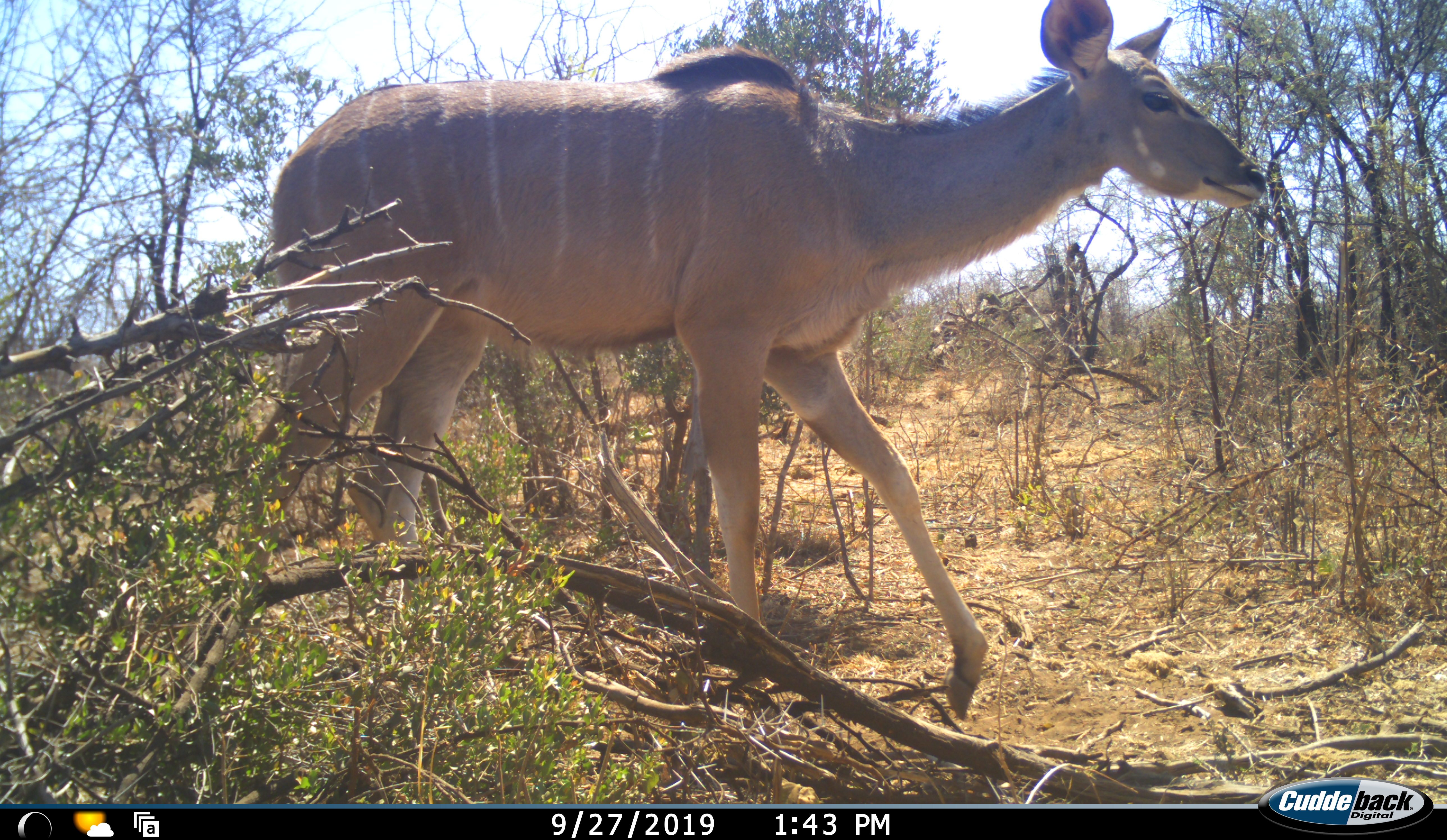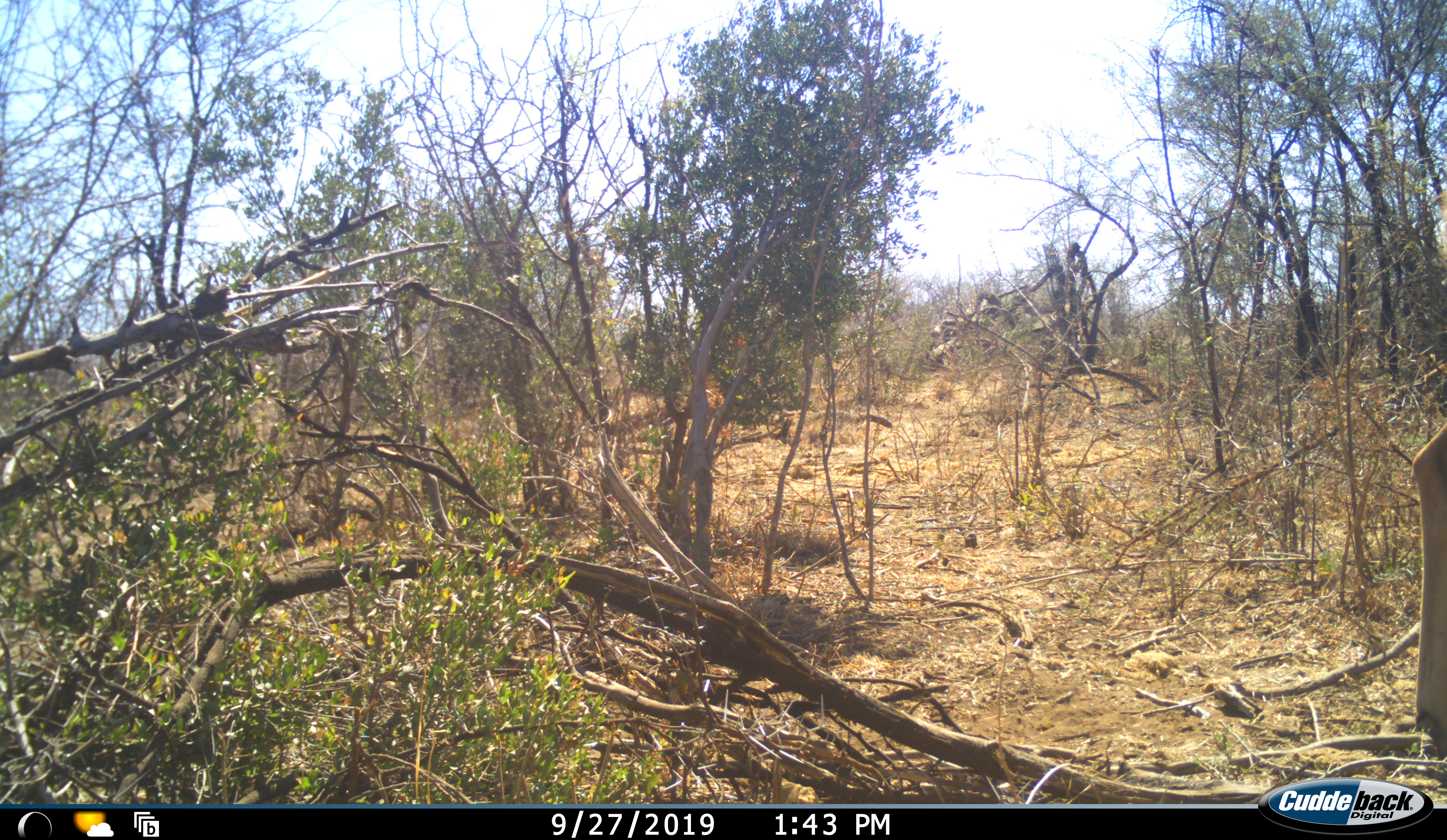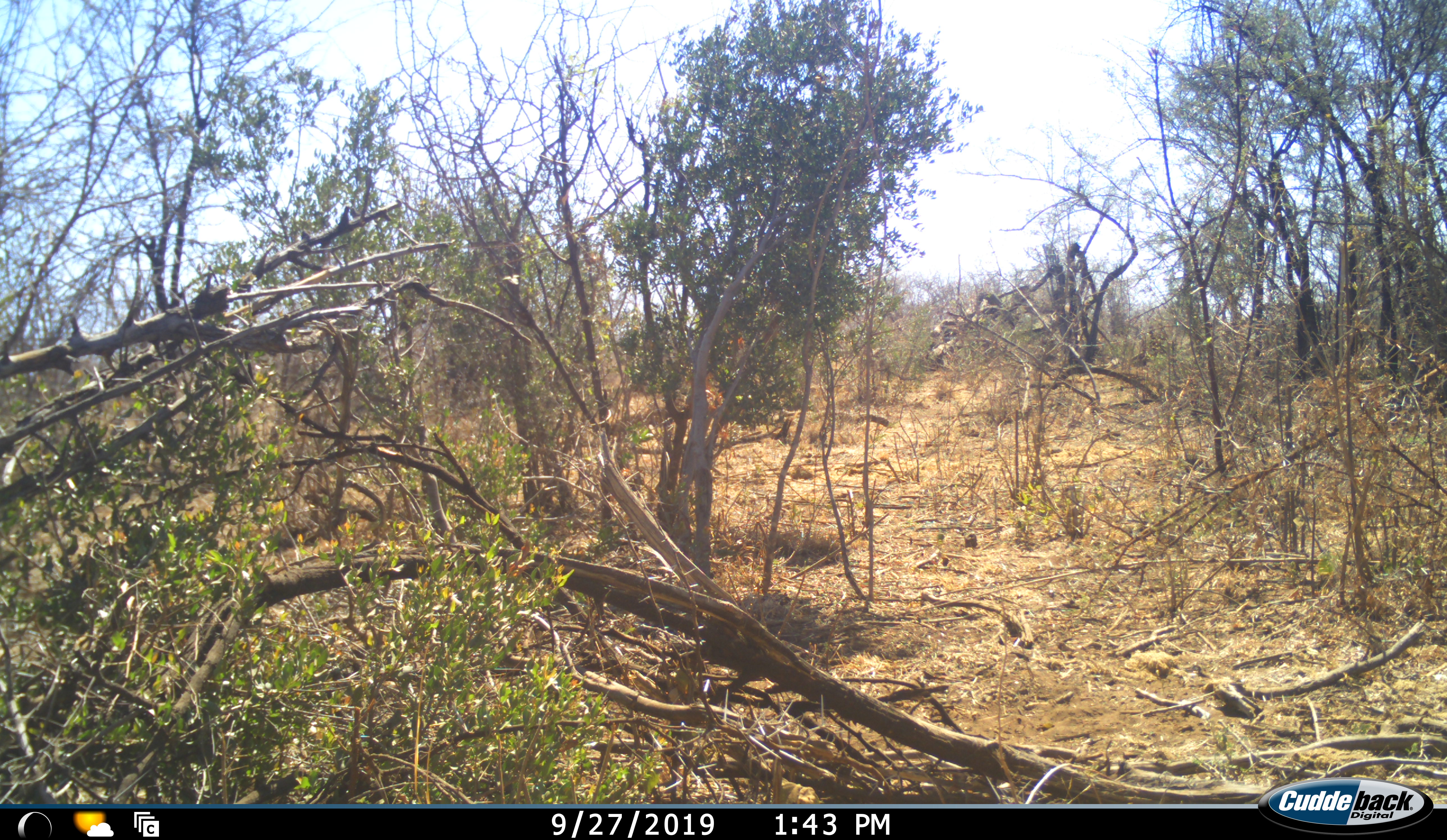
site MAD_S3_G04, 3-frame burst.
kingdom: Animalia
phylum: Chordata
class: Mammalia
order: Artiodactyla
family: Bovidae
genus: Tragelaphus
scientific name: Tragelaphus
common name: kudu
Kudu (Tragelaphus), count 1. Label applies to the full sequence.